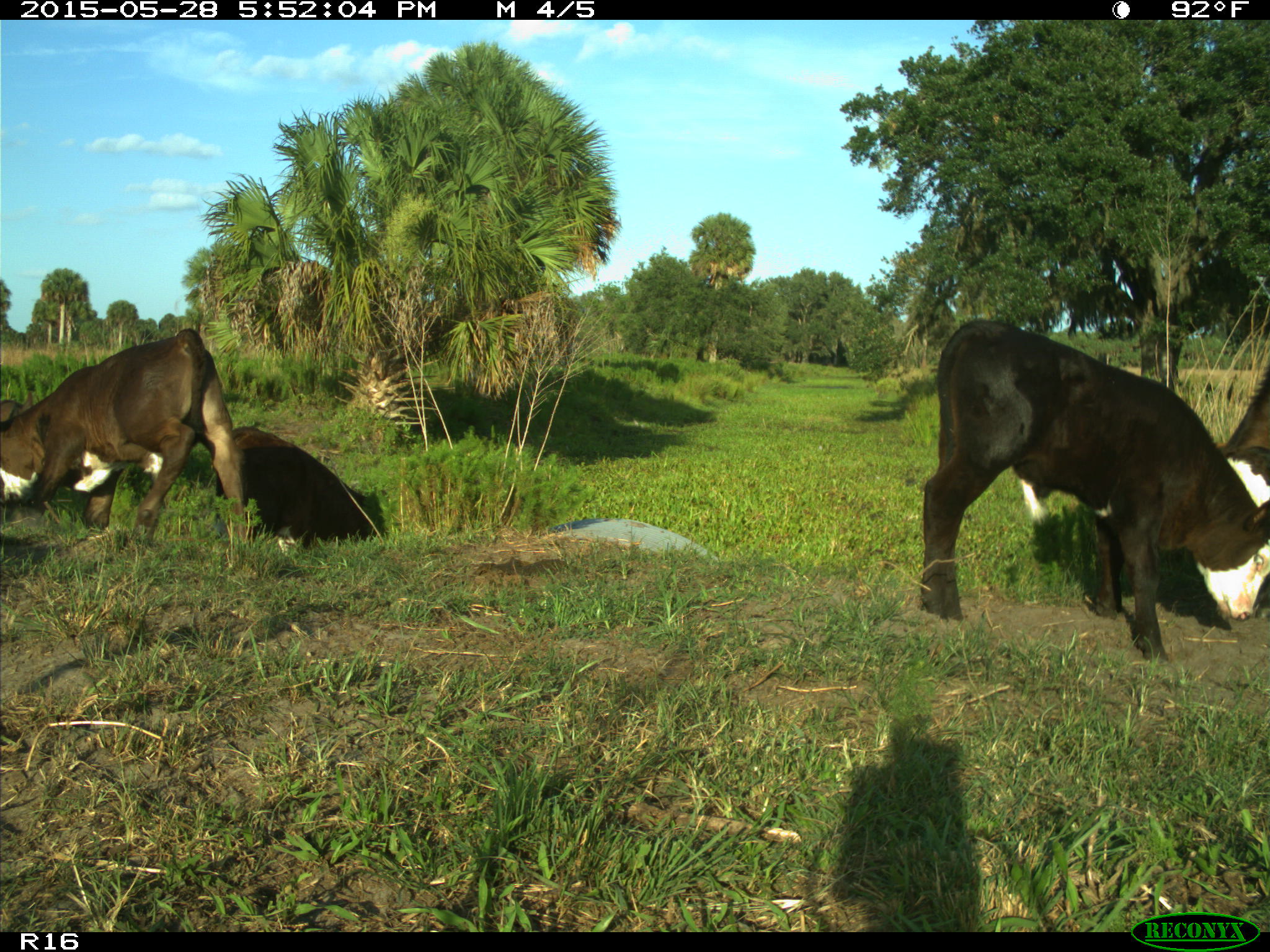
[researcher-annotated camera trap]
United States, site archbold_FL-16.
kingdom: Animalia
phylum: Chordata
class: Mammalia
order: Artiodactyla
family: Bovidae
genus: Bos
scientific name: Bos taurus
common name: domestic cow